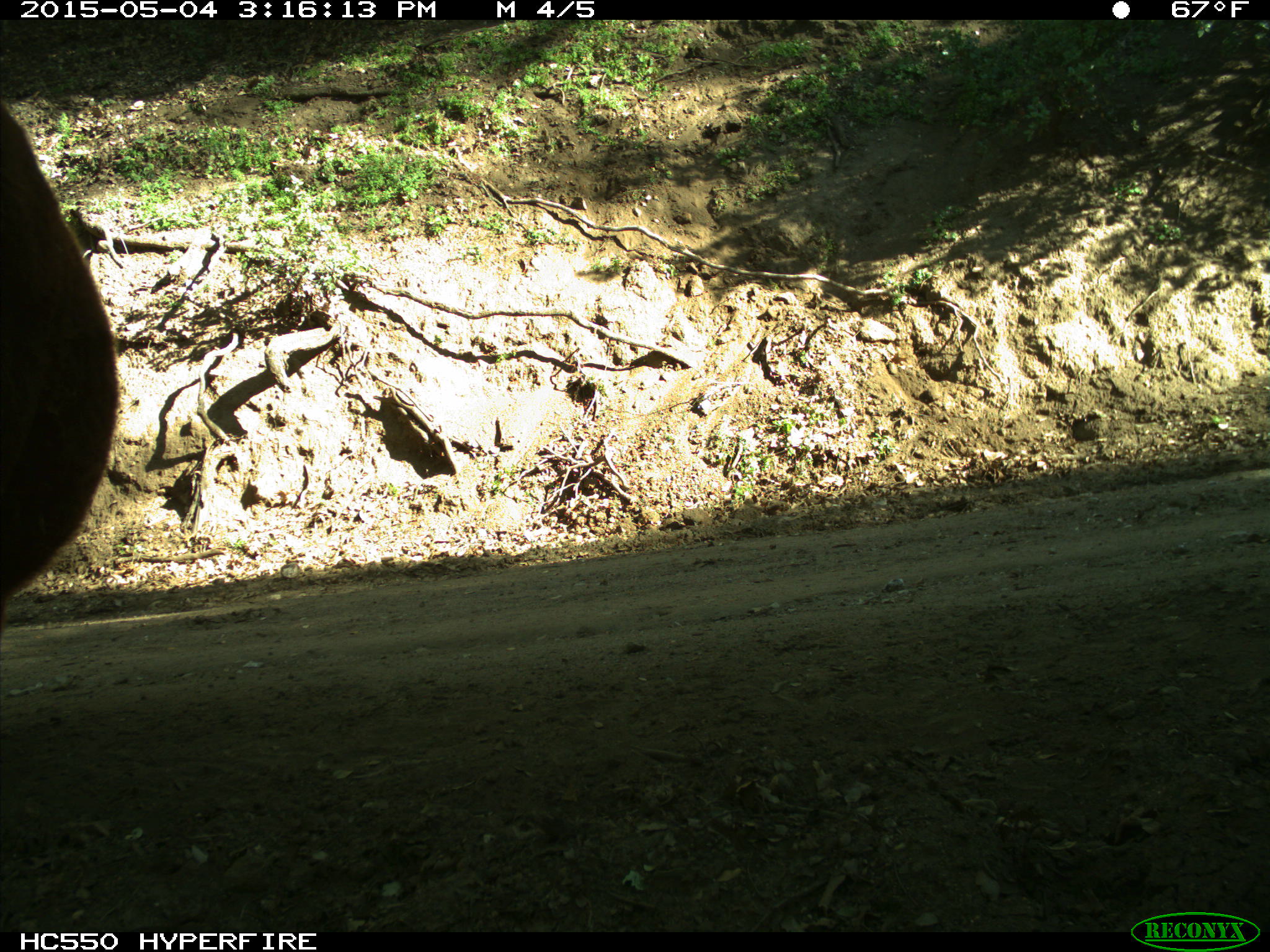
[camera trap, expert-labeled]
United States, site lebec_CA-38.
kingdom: Animalia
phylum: Chordata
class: Mammalia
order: Artiodactyla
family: Bovidae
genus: Bos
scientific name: Bos taurus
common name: domestic cow